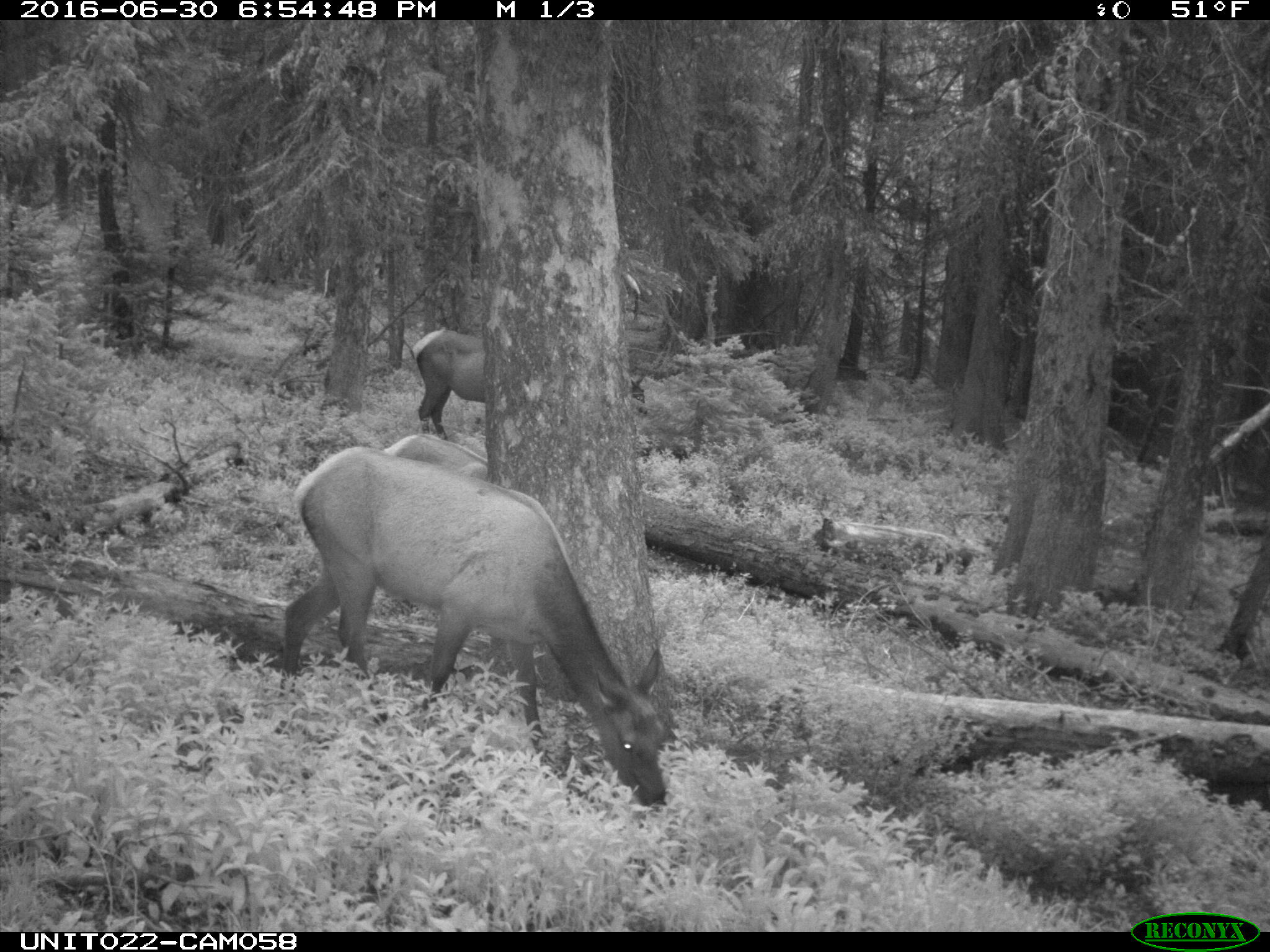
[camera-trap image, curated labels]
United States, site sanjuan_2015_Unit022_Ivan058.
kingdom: Animalia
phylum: Chordata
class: Mammalia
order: Artiodactyla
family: Cervidae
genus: Cervus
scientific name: Cervus elaphus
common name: red deer